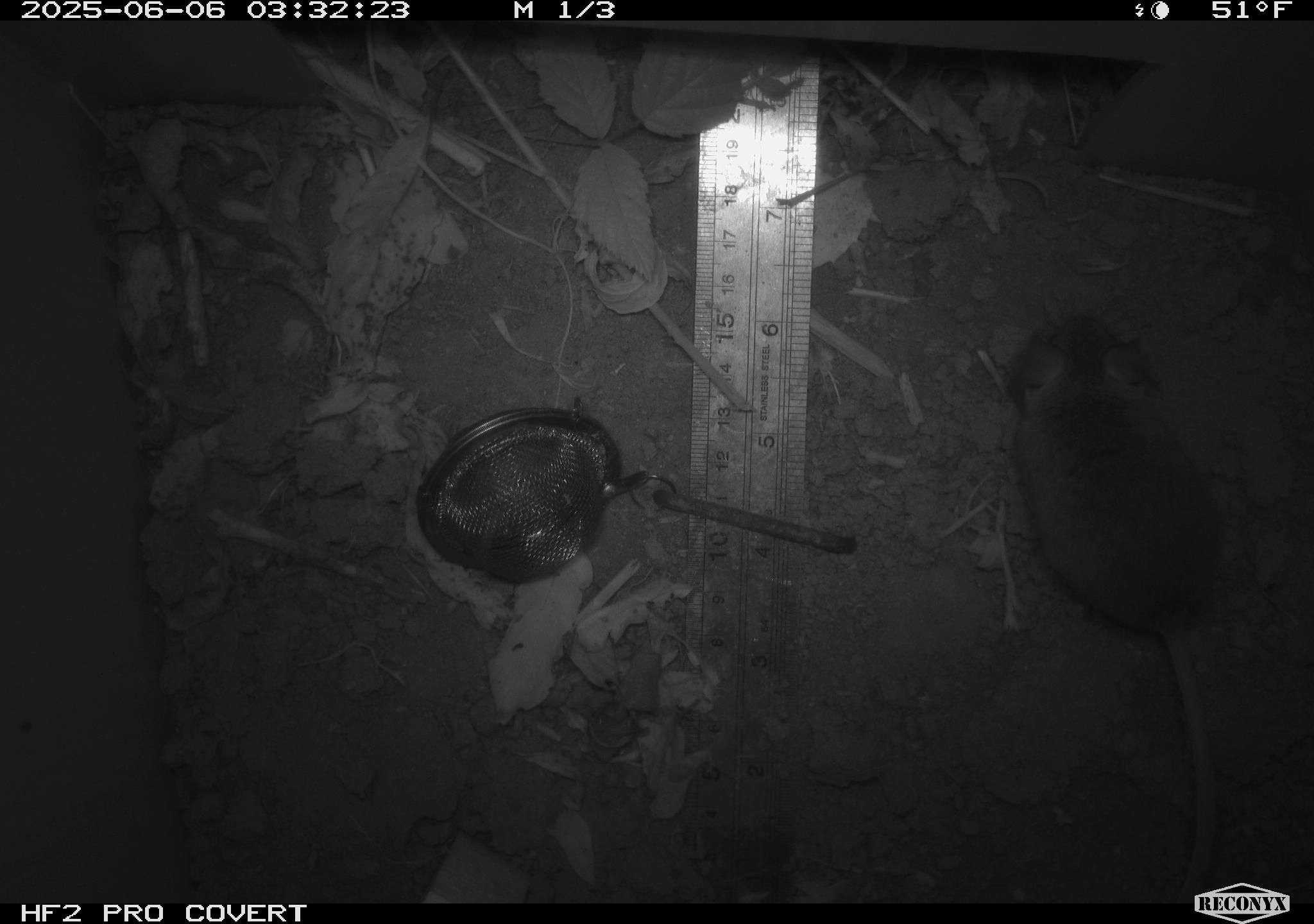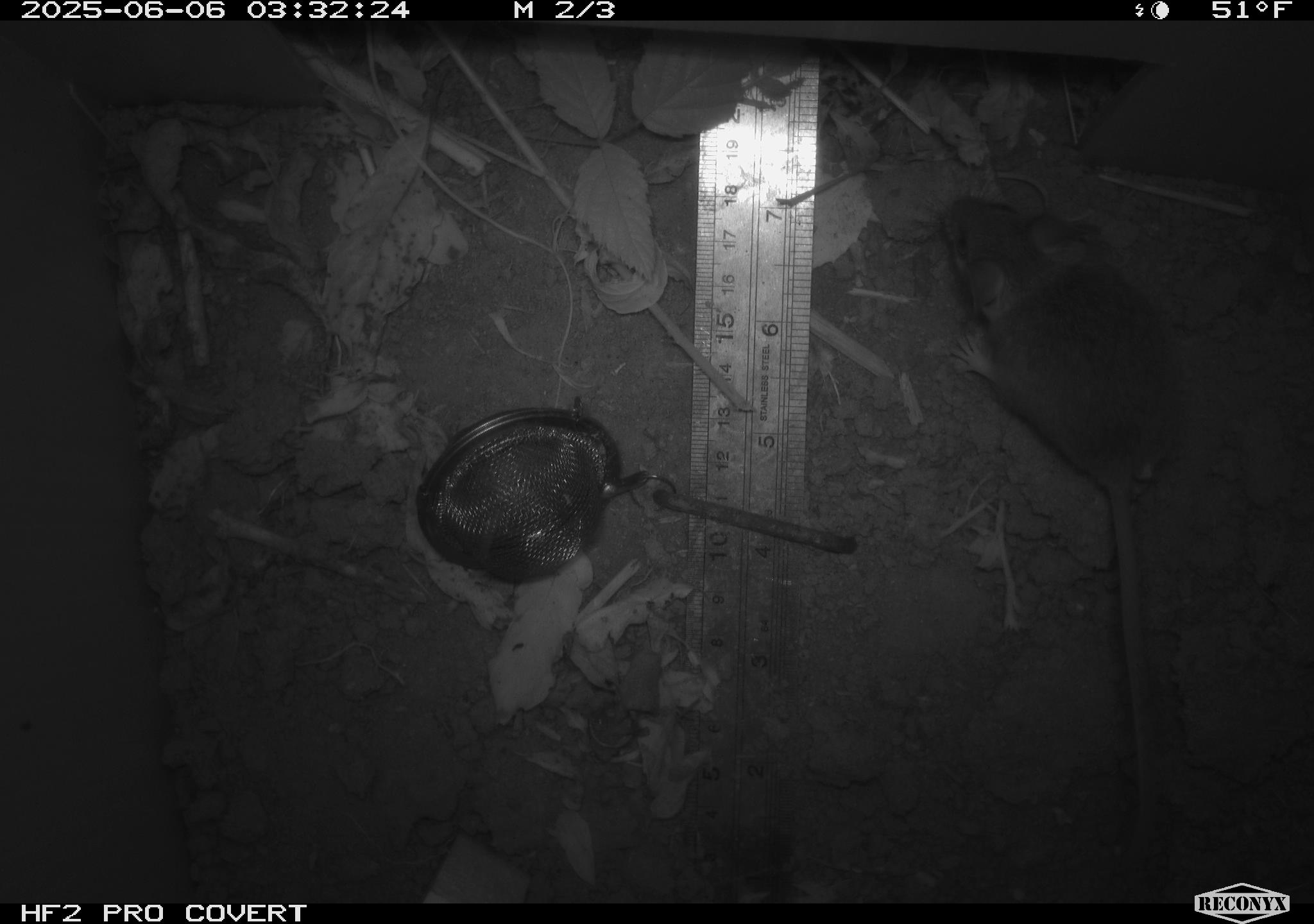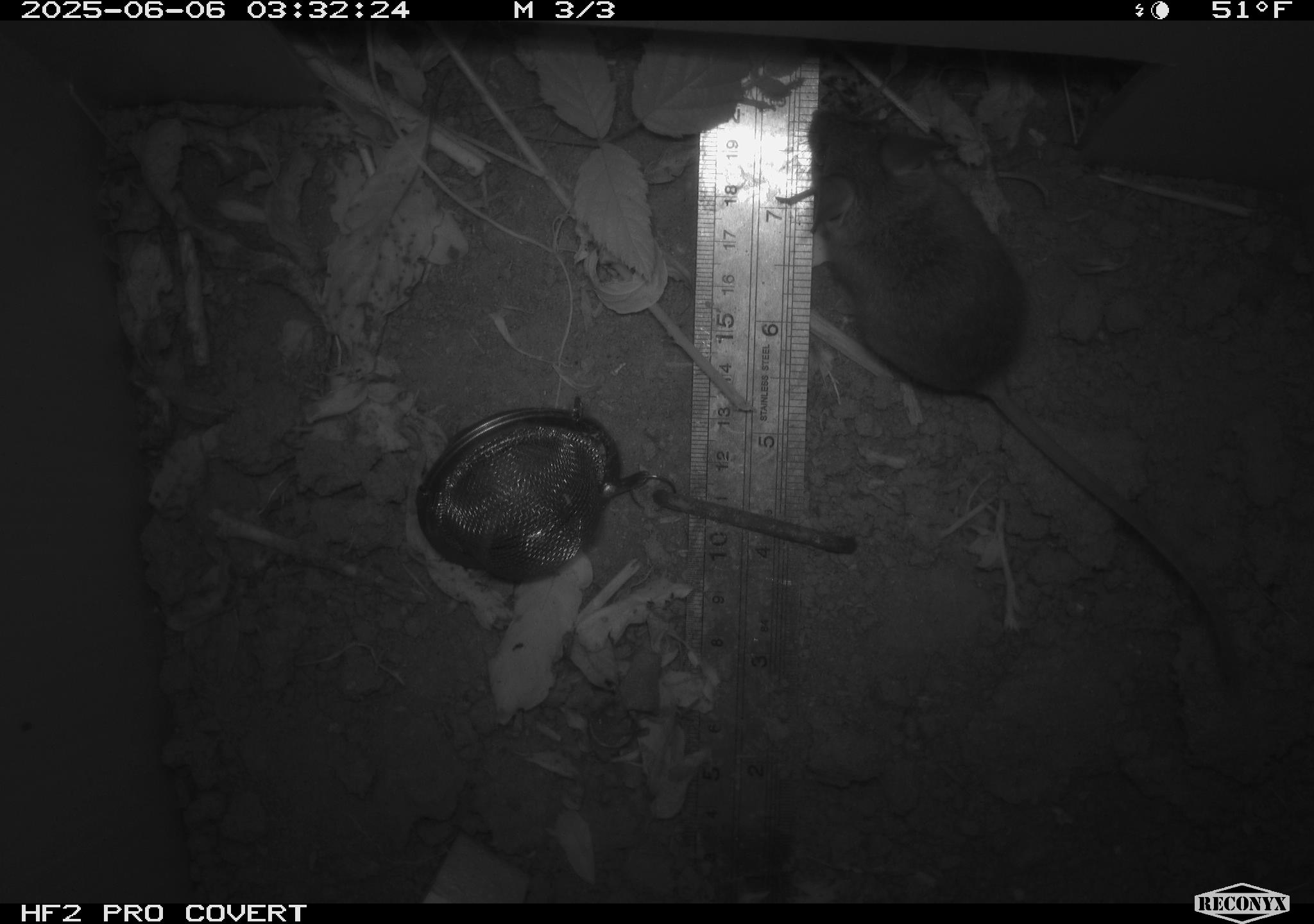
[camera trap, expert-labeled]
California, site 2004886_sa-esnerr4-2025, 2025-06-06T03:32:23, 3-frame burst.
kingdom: Animalia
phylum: Chordata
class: Mammalia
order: Rodentia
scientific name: Rodentia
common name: rodent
Rodent (Rodentia).